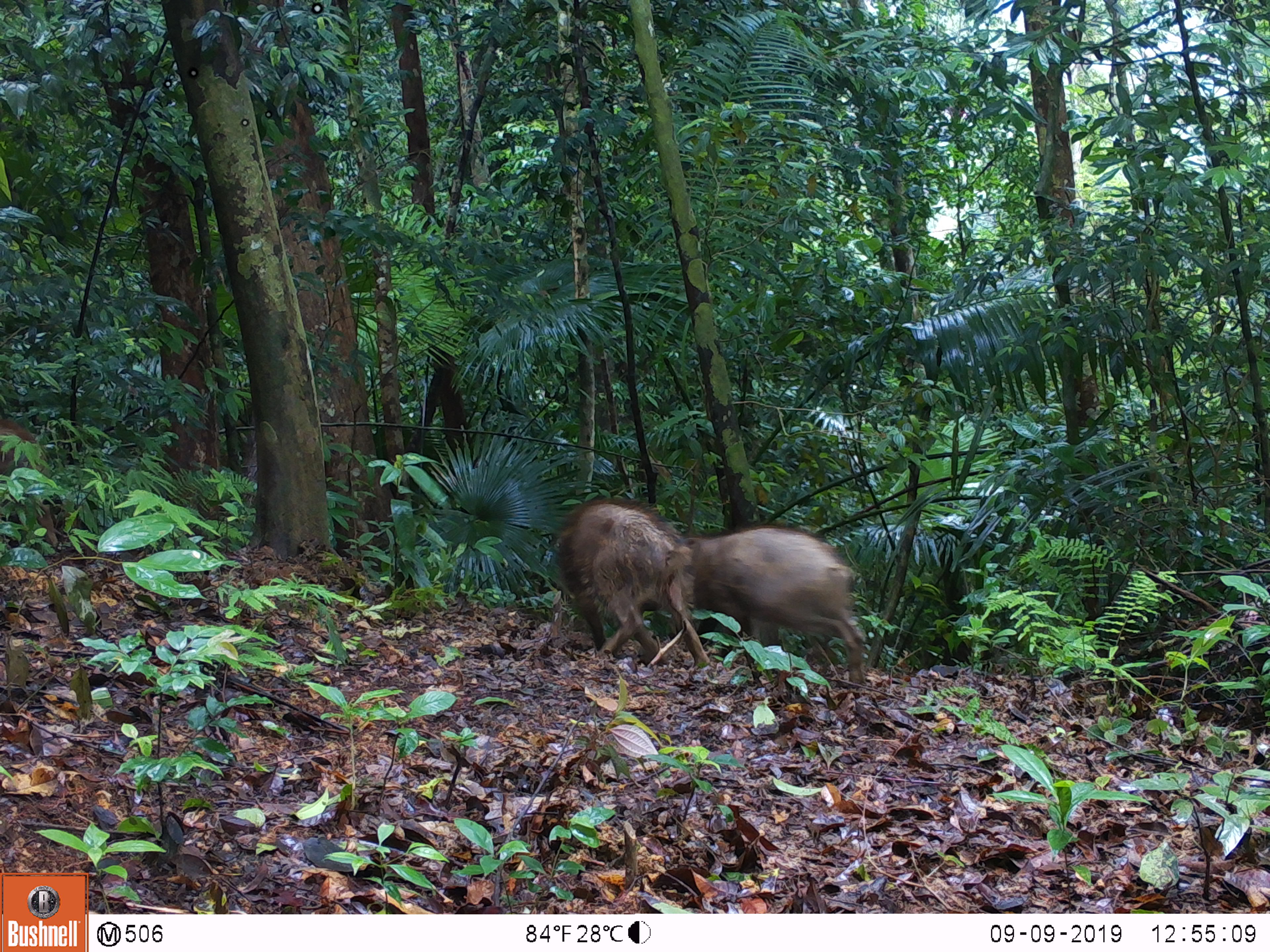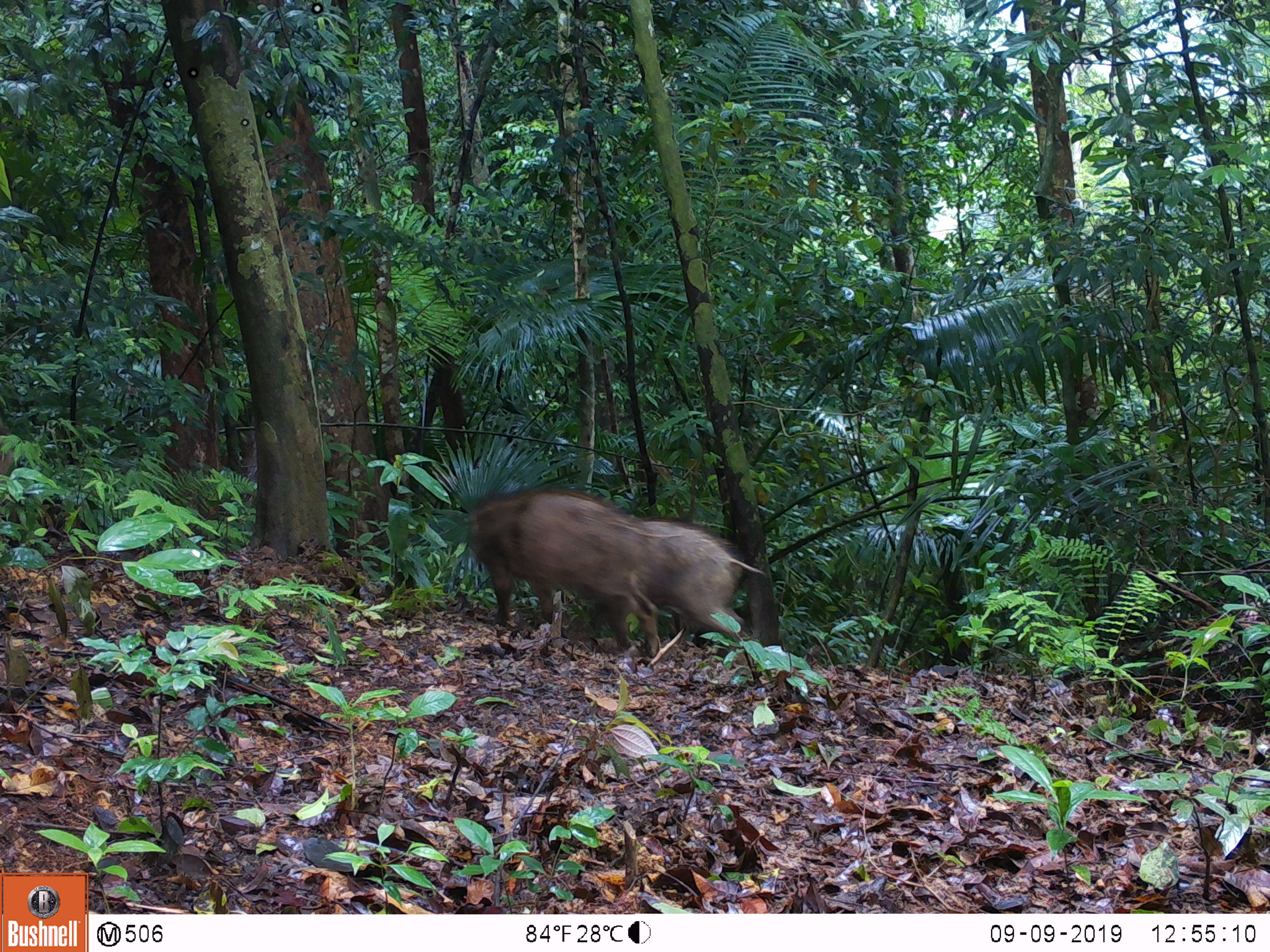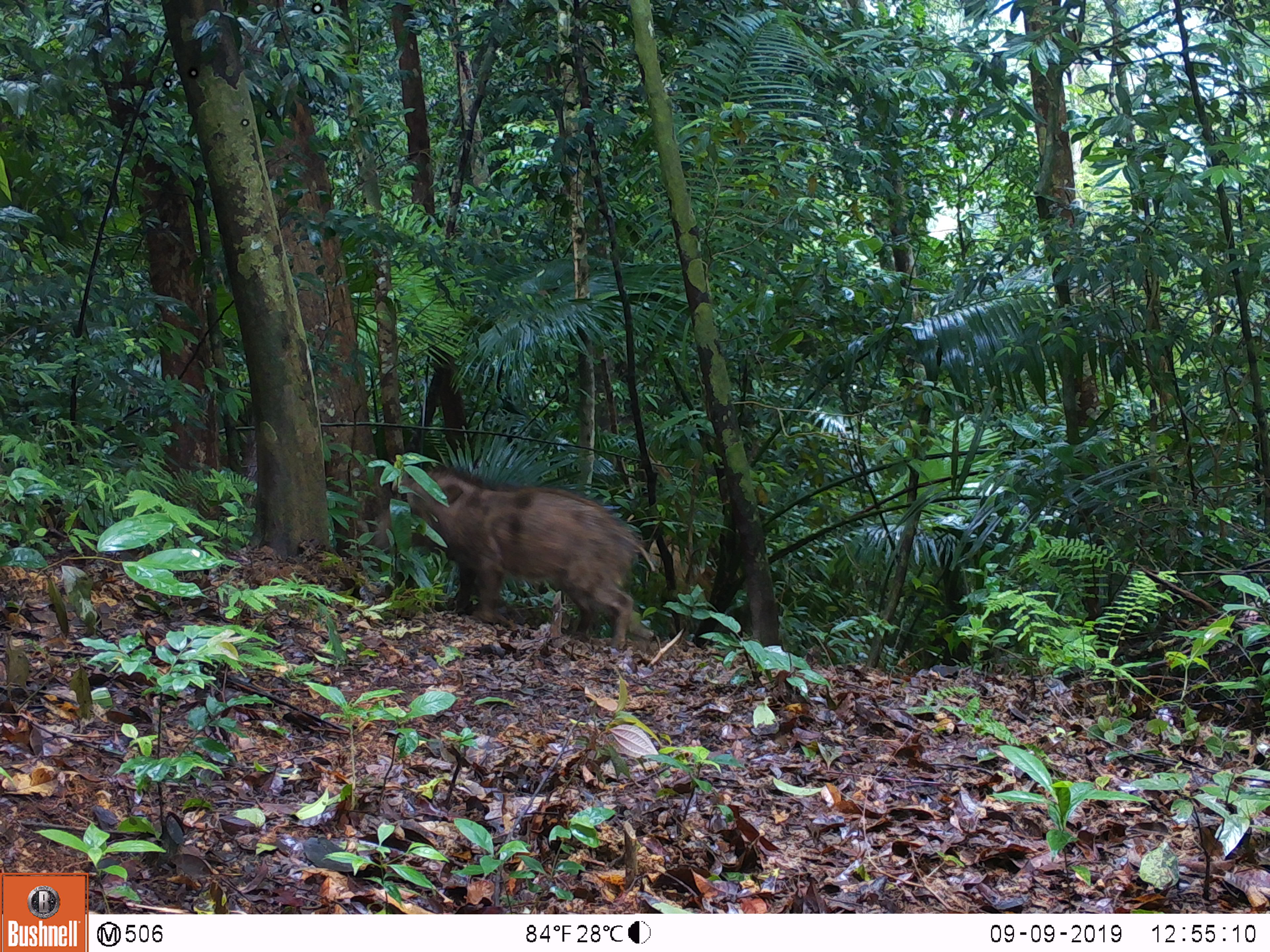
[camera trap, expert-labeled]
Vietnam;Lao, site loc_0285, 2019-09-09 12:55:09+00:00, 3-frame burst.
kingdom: Animalia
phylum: Chordata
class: Mammalia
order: Artiodactyla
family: Suidae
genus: Sus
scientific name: Sus scrofa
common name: eurasian wild pig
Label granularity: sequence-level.